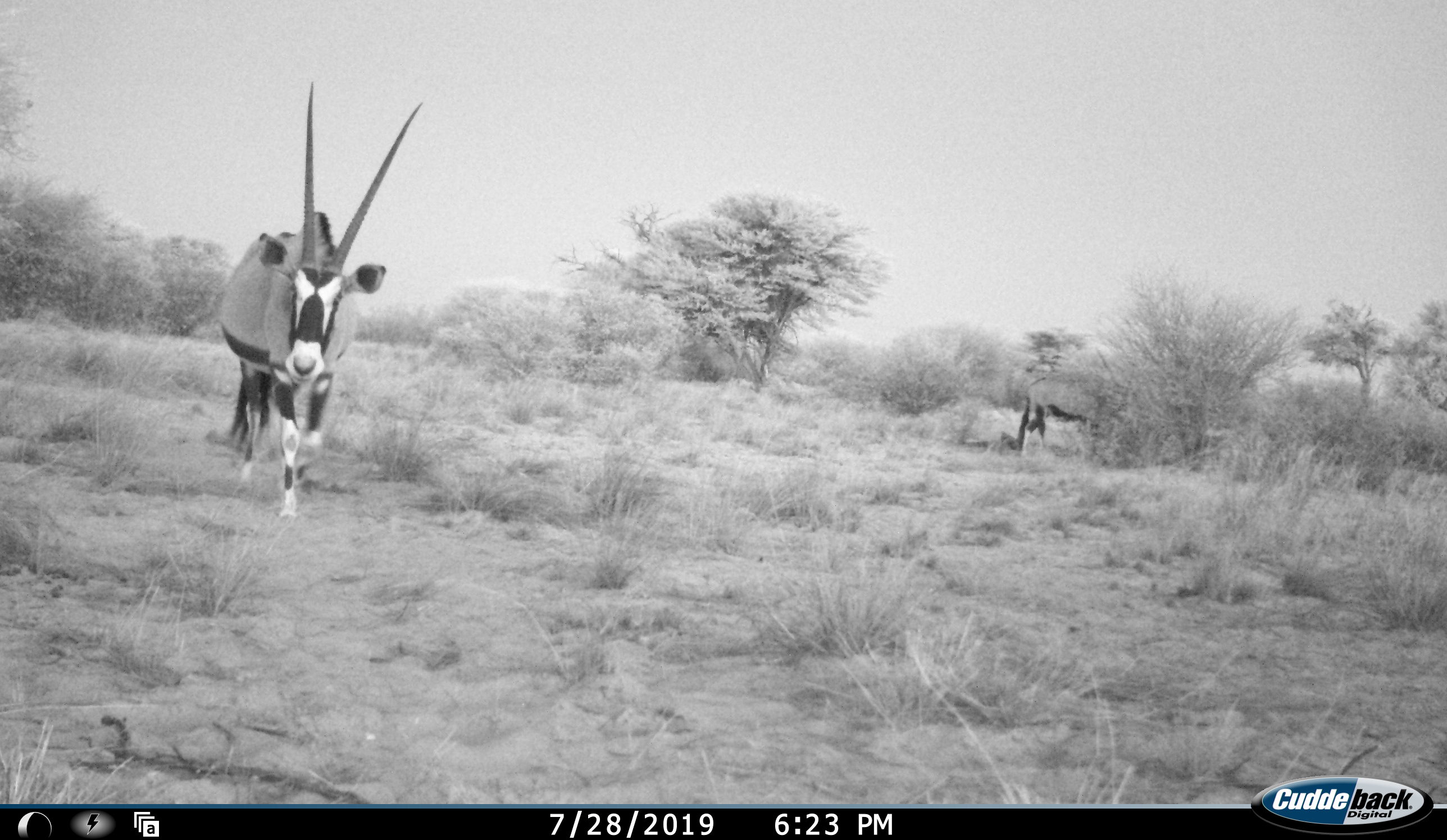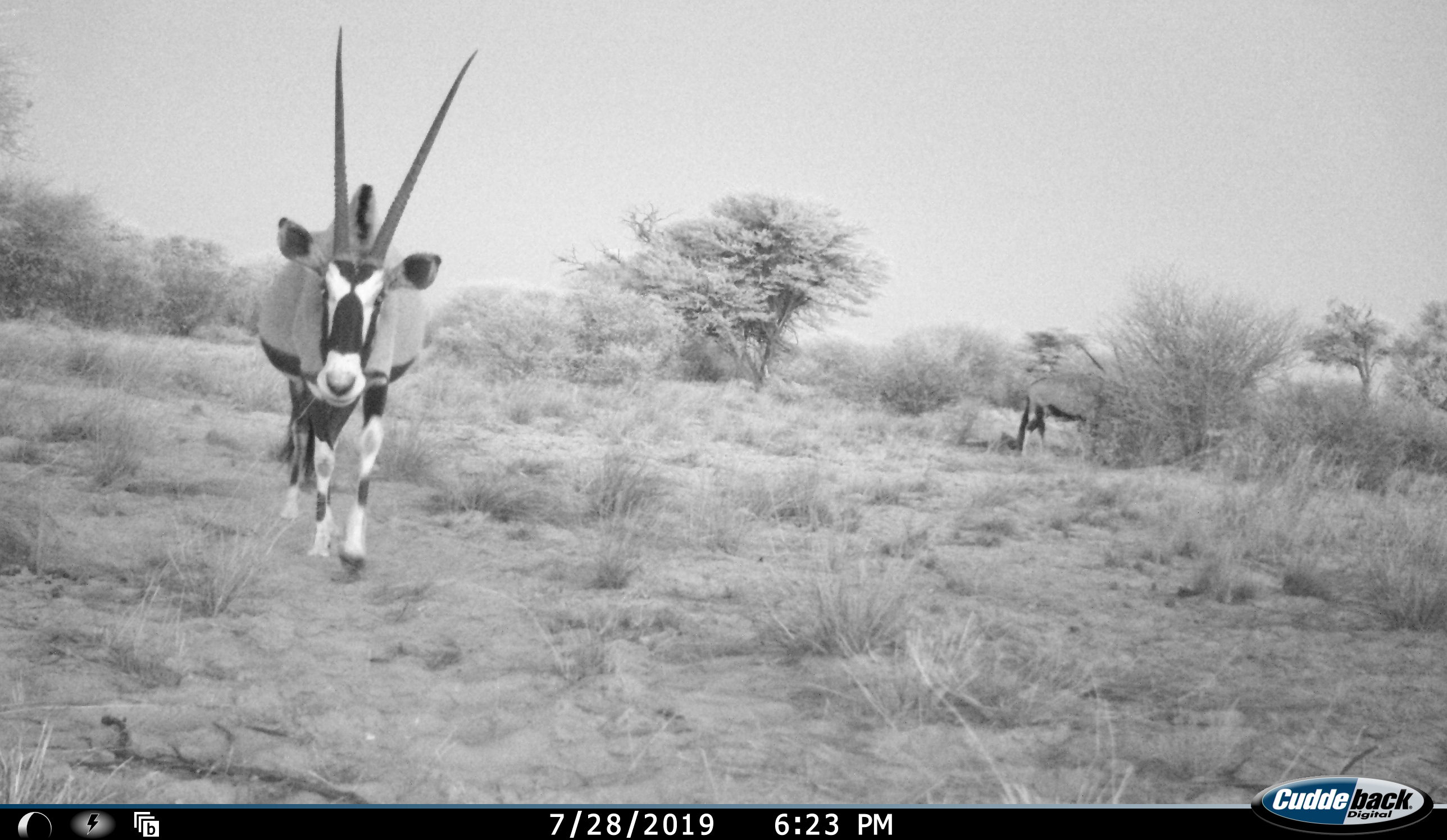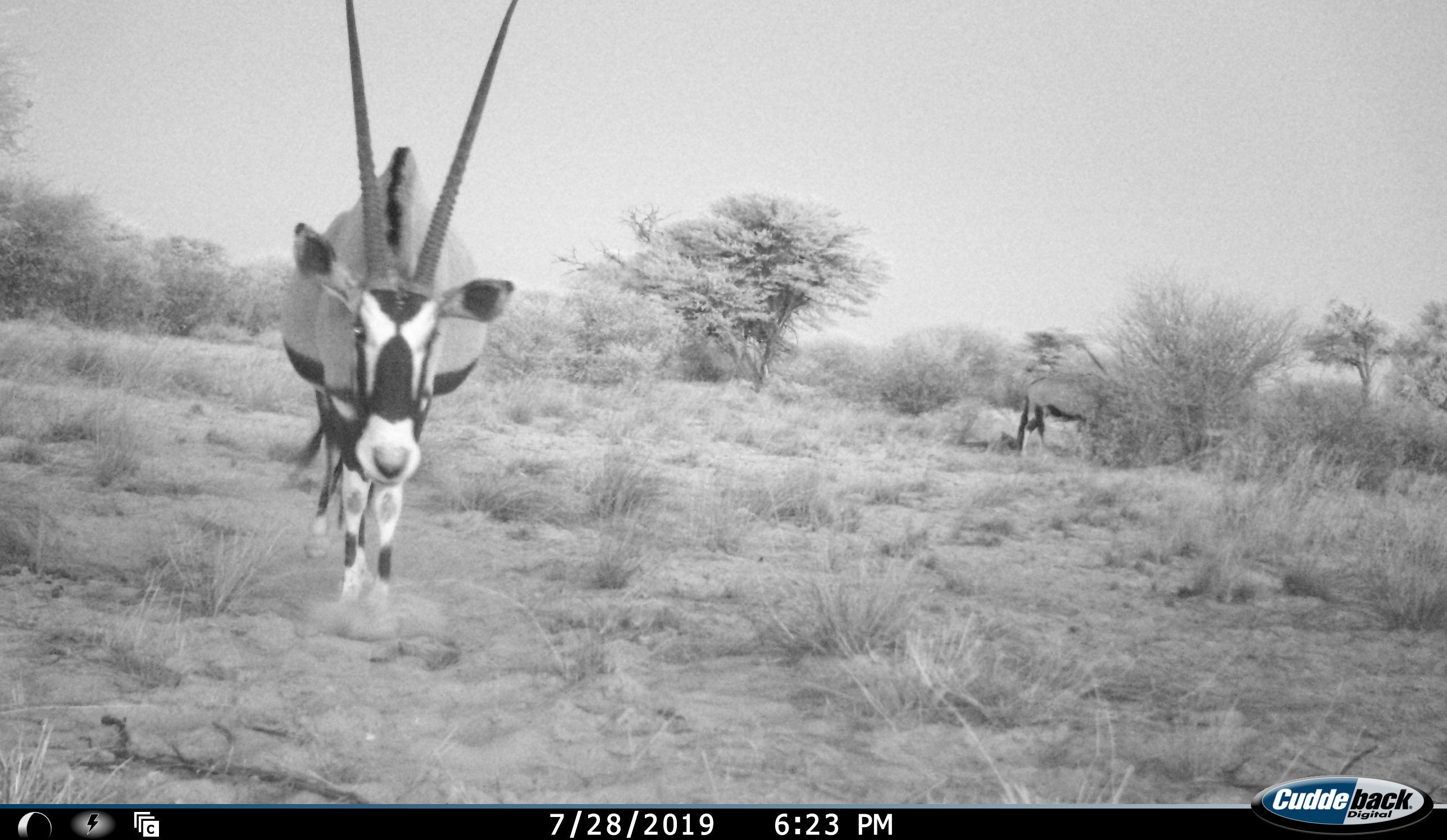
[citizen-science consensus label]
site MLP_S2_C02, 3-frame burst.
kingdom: Animalia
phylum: Chordata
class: Mammalia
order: Artiodactyla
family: Bovidae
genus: Oryx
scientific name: Oryx gazella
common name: gemsbok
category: oryx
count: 2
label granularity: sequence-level